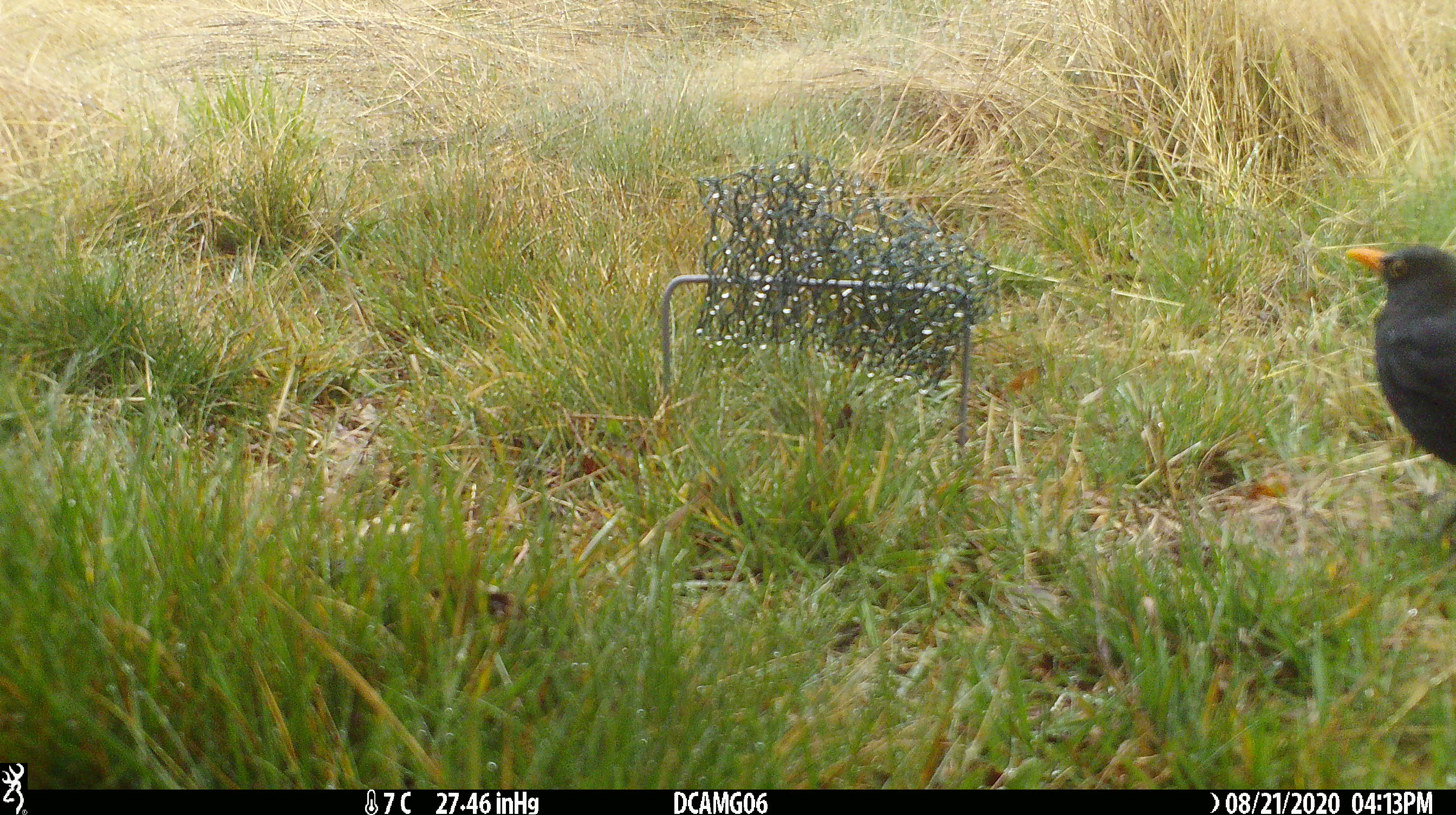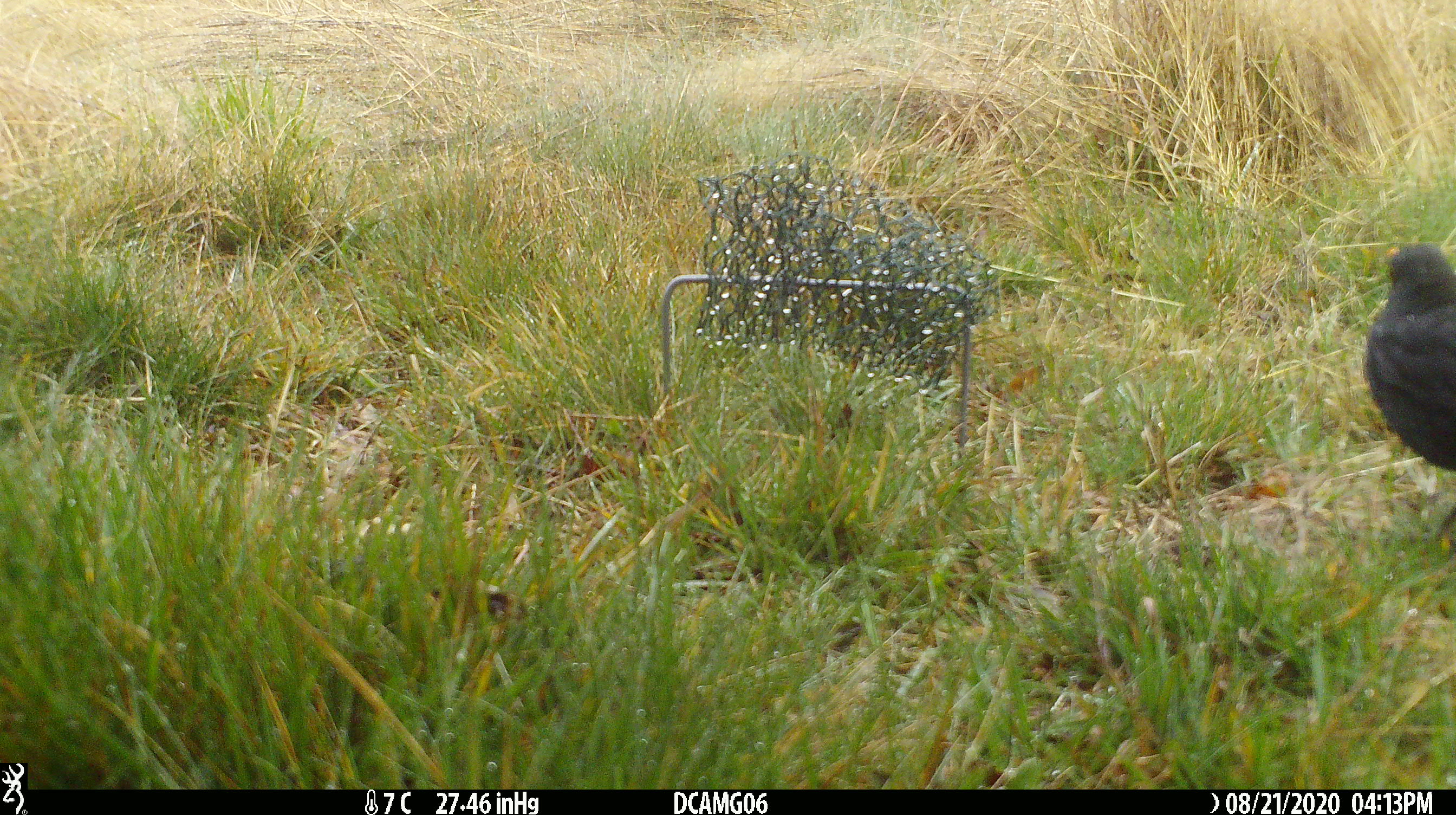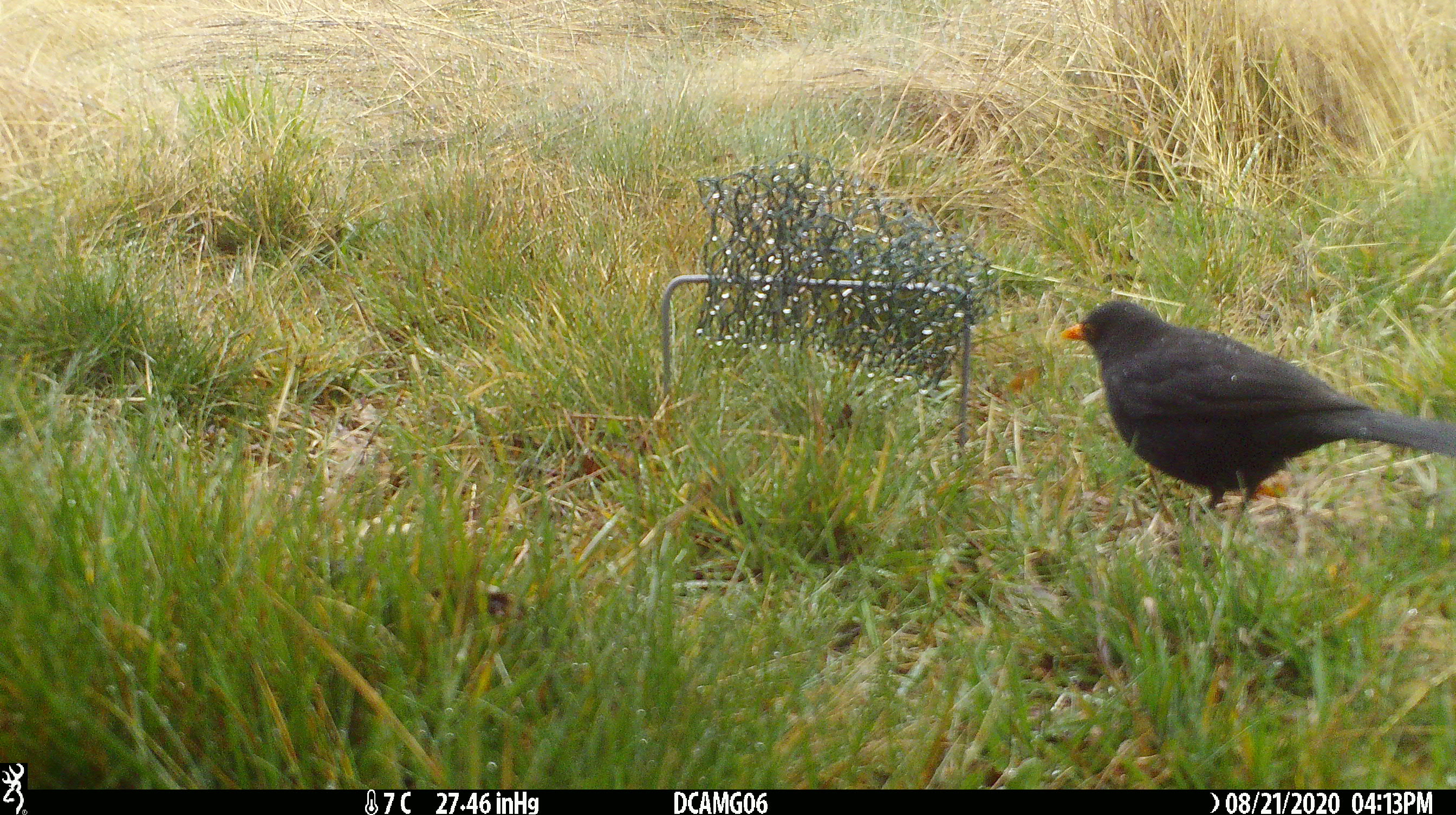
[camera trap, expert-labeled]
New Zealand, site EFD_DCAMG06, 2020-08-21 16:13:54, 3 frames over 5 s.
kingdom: Animalia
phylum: Chordata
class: Aves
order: Passeriformes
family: Turdidae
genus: Turdus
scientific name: Turdus merula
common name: eurasian blackbird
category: blackbird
Blackbird (eurasian blackbird) (Turdus merula).